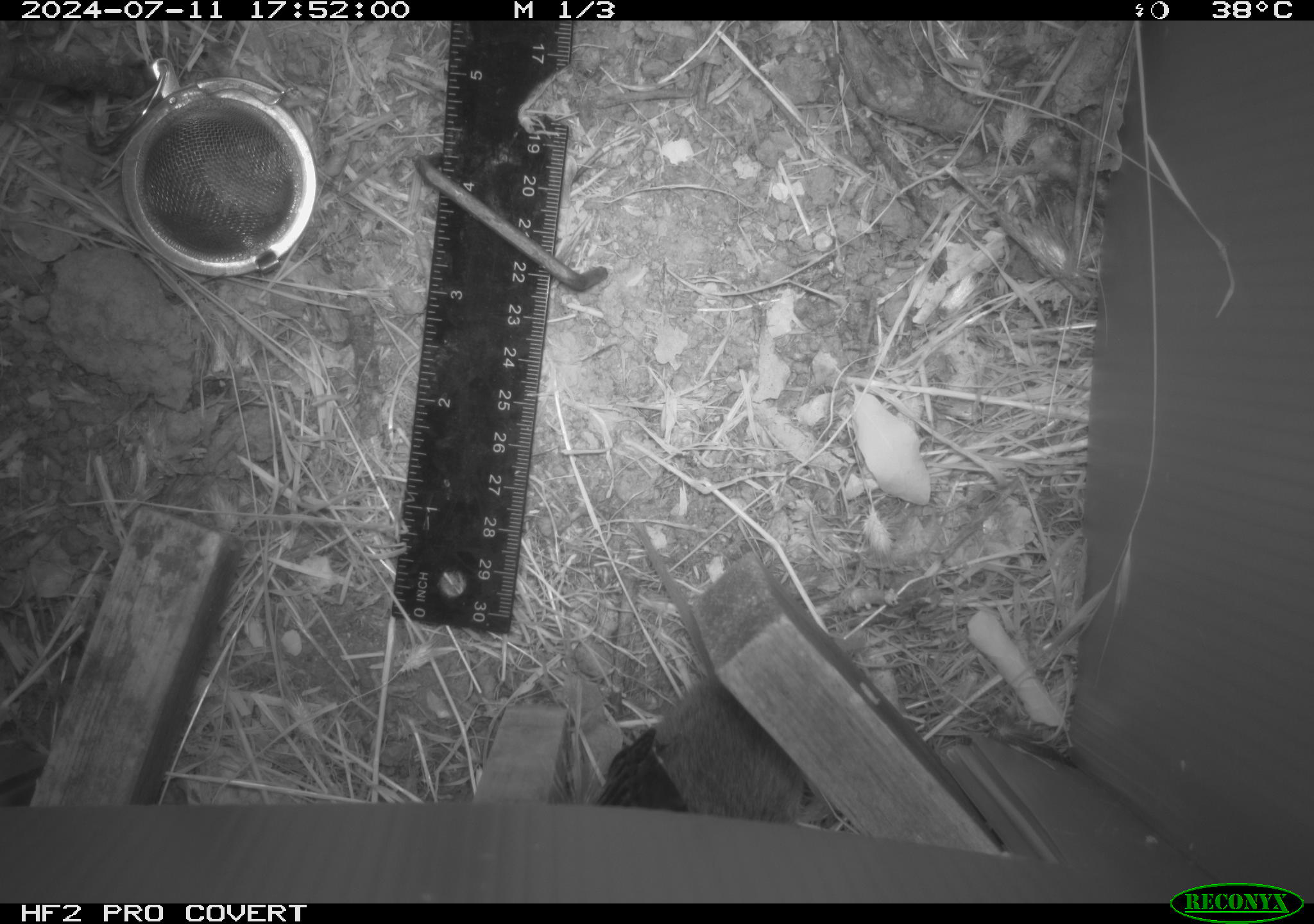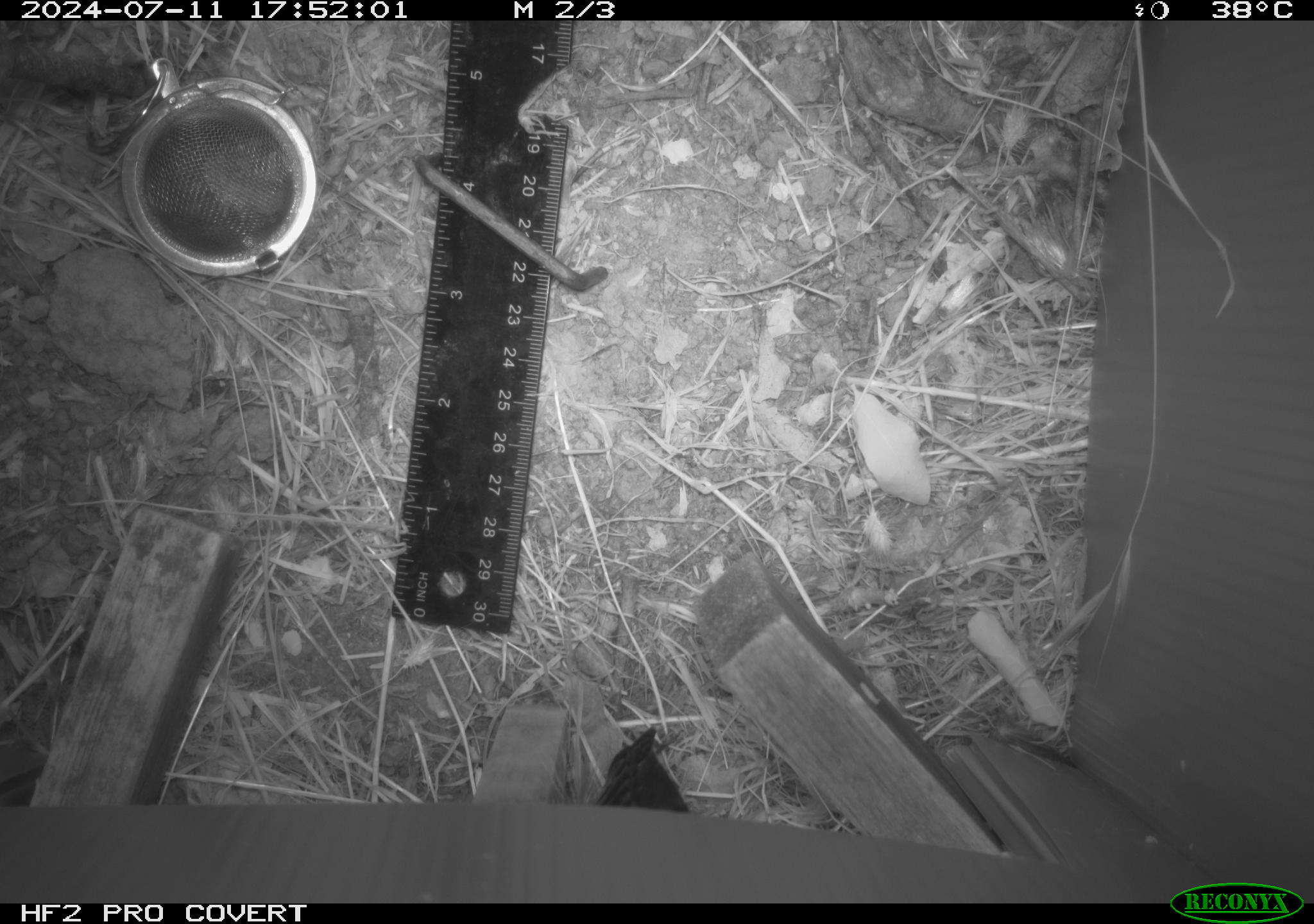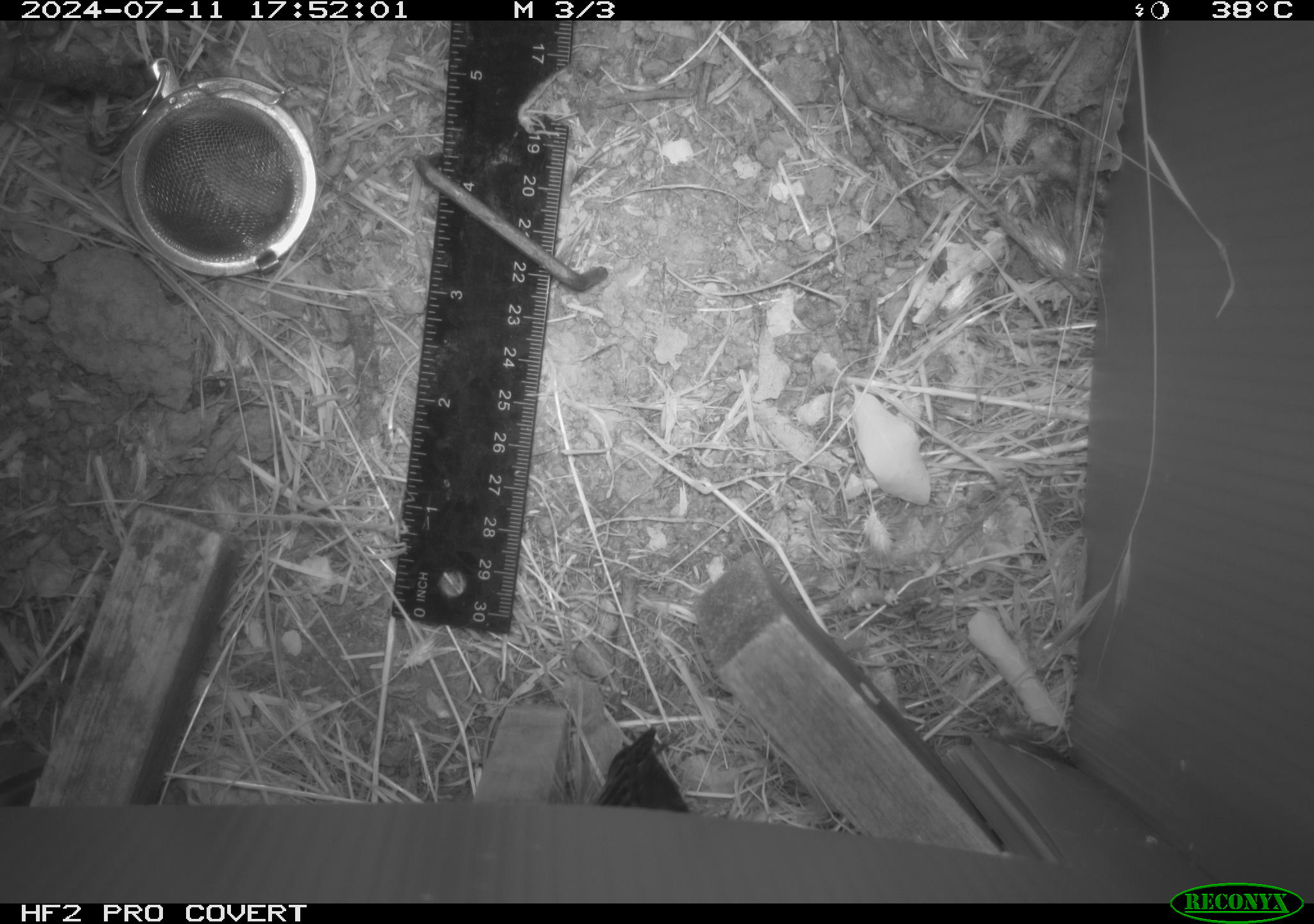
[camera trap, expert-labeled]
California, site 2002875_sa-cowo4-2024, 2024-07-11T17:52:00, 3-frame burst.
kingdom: Animalia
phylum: Chordata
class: Mammalia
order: Rodentia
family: Cricetidae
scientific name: Arvicolinae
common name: voles, lemmings, and muskrats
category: arvicolinae subfamily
Arvicolinae subfamily (voles, lemmings, and muskrats) (Arvicolinae).